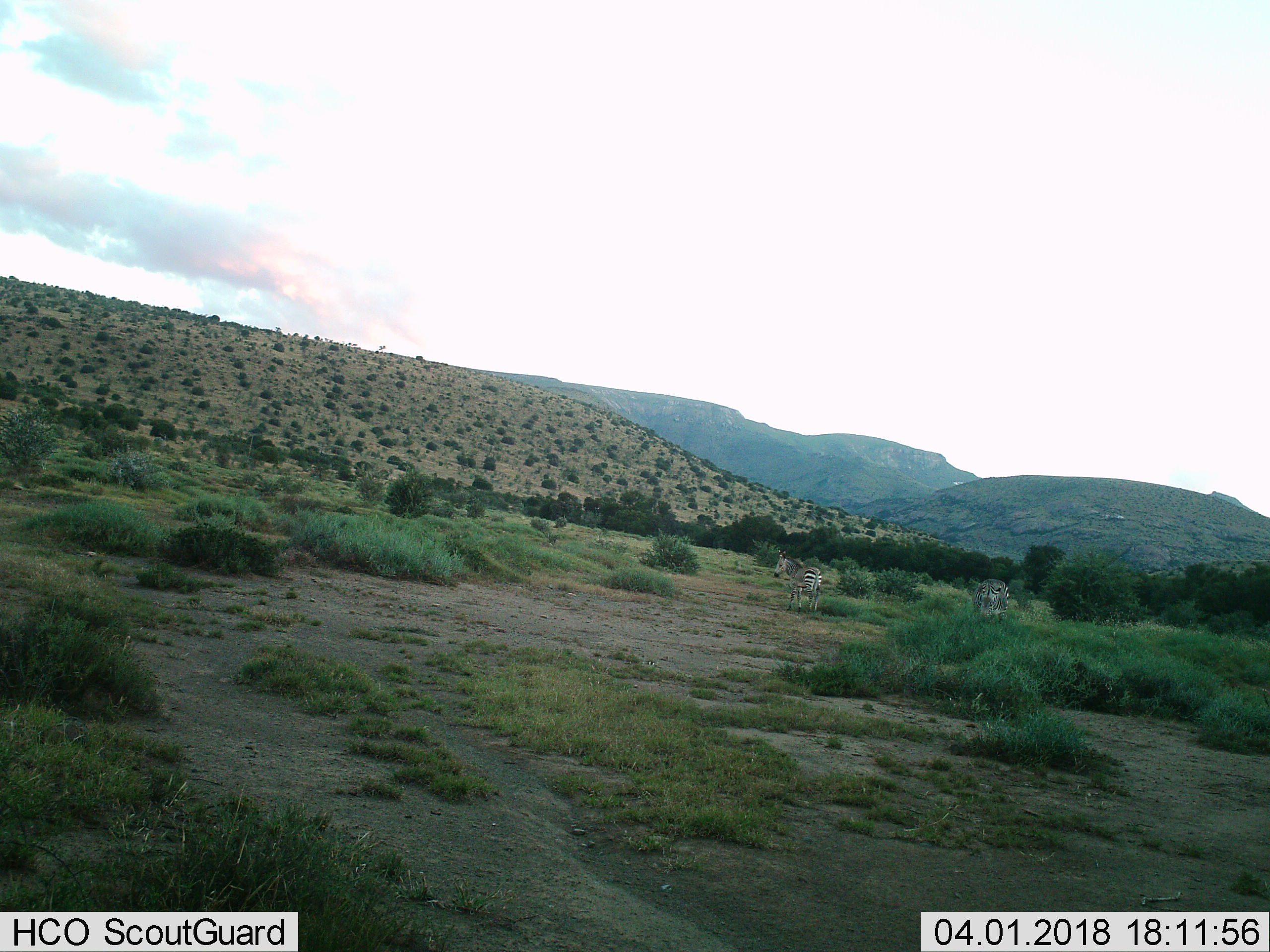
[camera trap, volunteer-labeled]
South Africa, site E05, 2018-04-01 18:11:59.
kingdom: Animalia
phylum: Chordata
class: Mammalia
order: Perissodactyla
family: Equidae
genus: Equus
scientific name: Equus zebra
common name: mountain zebra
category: zebramountain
Zebramountain (mountain zebra) (Equus zebra), count 2. Behavior (volunteer vote fractions): standing 60%, resting 20%, moving 0%, interacting 0%. Young present (vote fraction): 0%. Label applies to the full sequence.